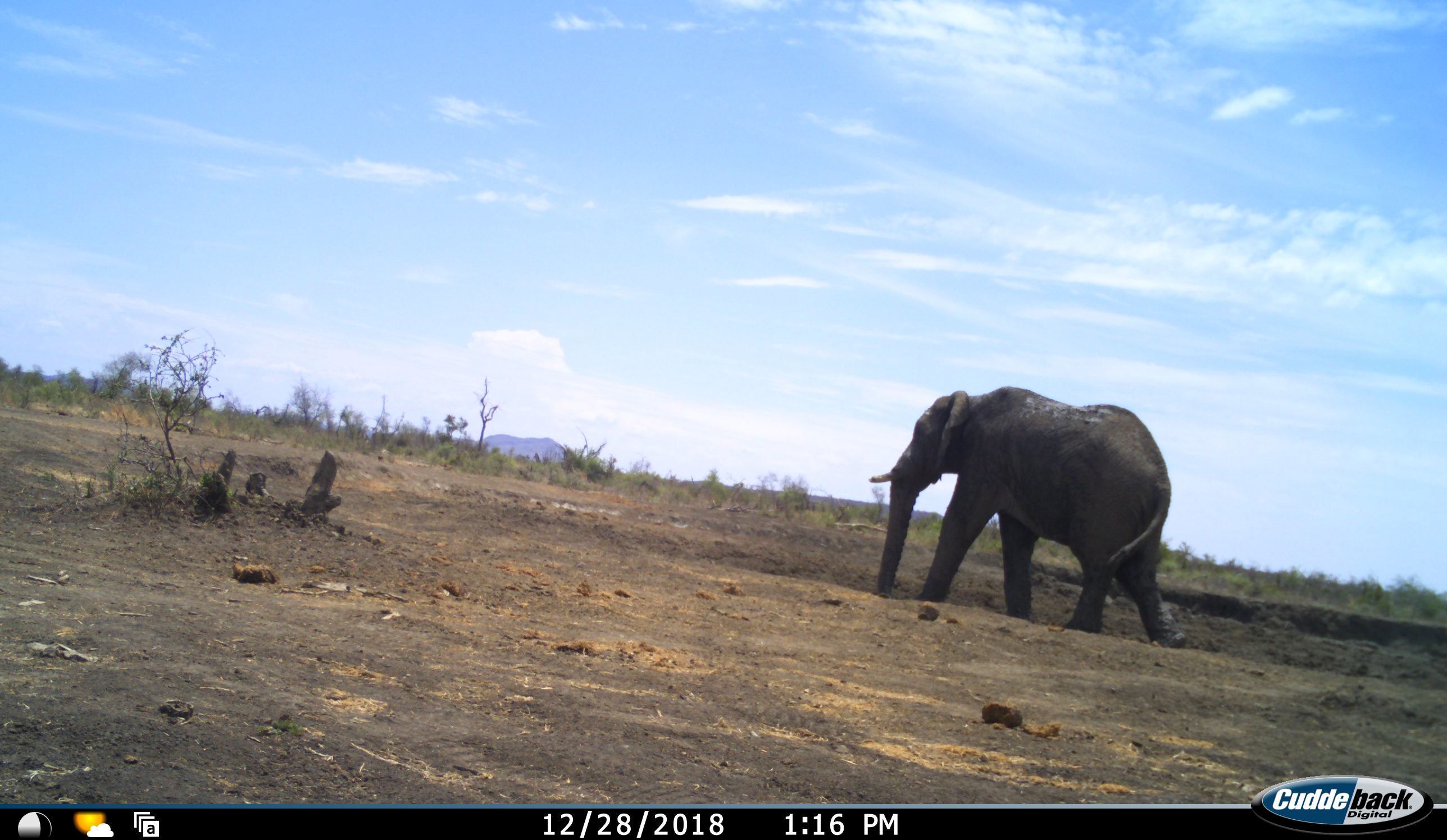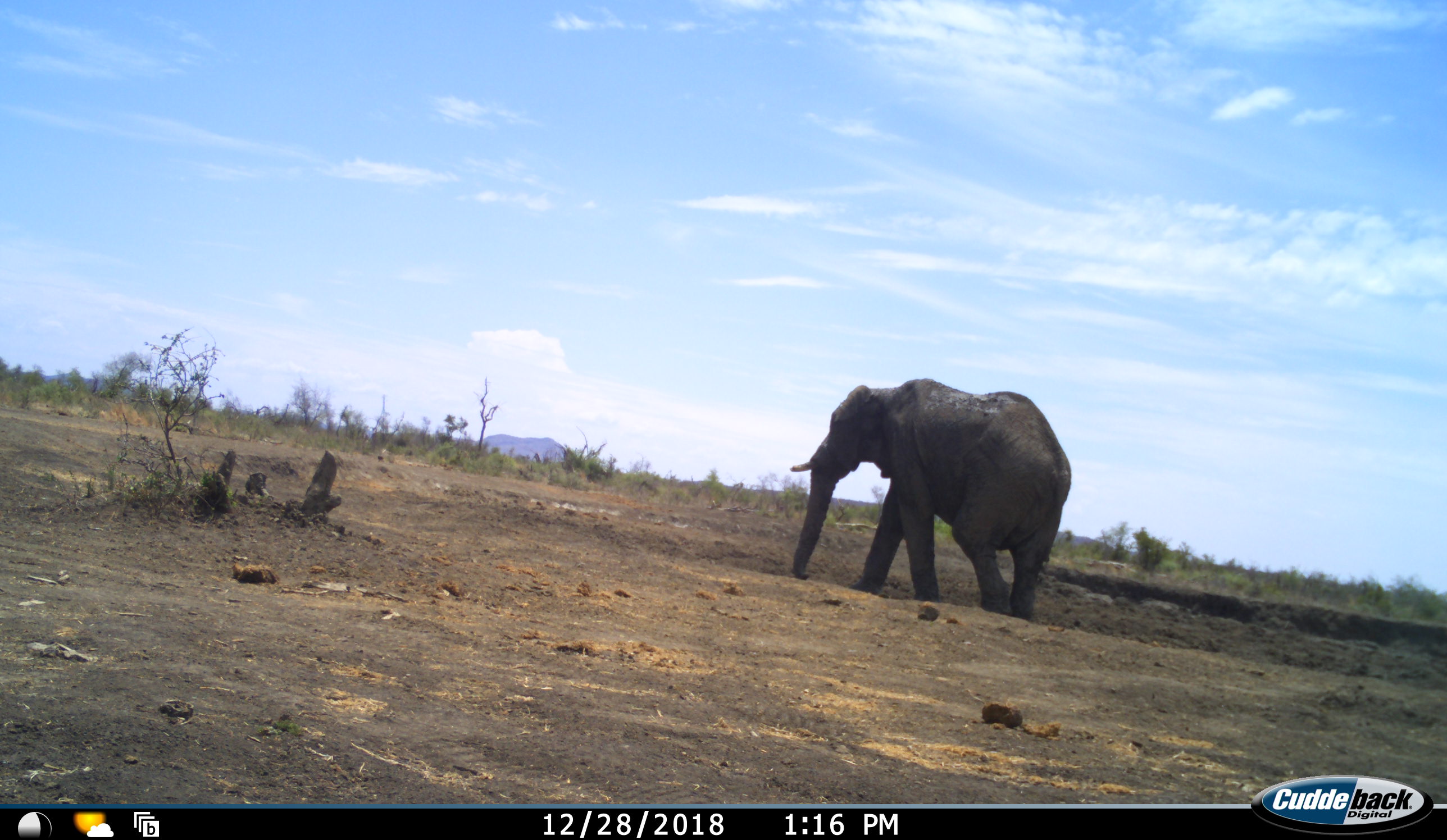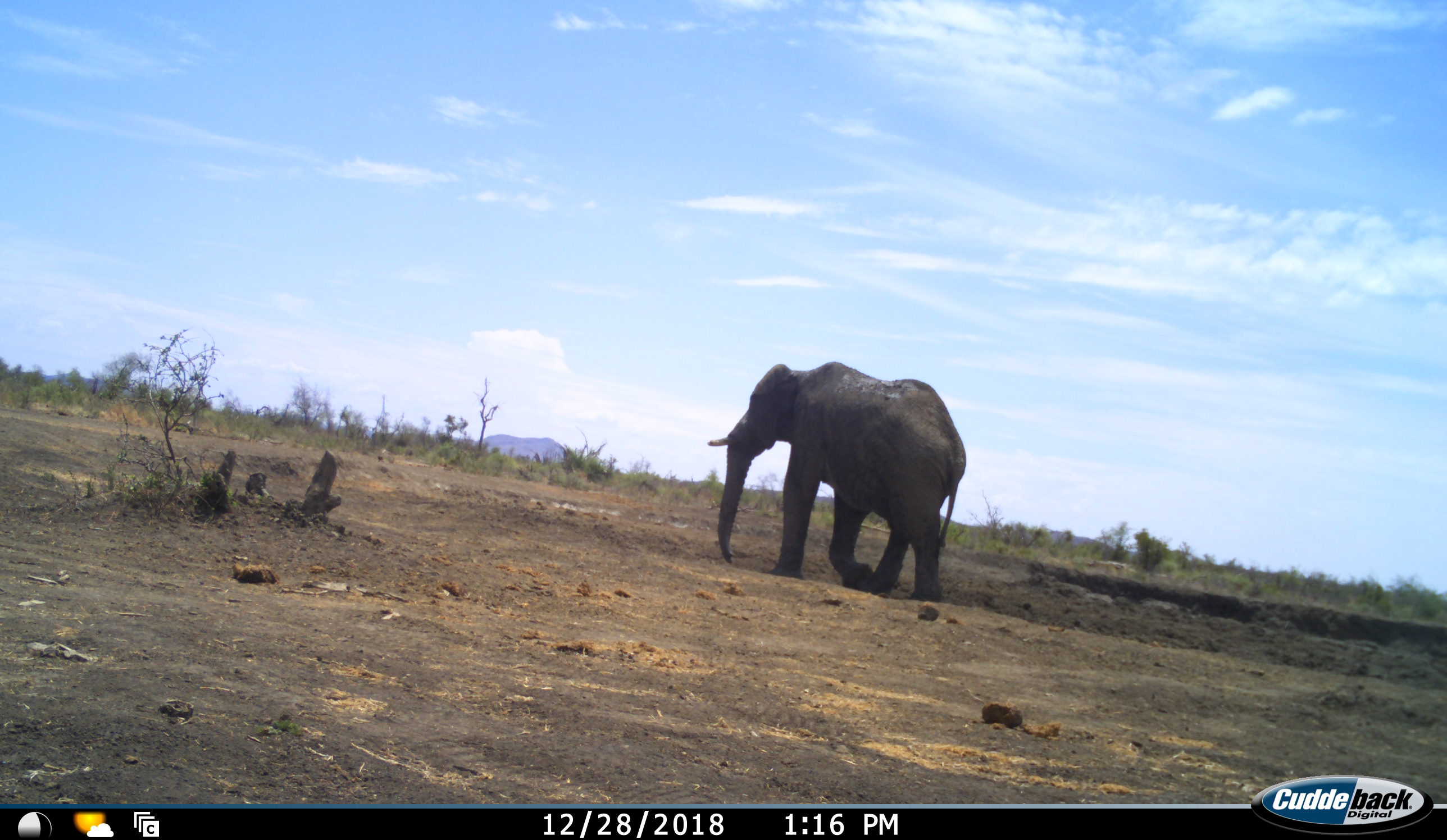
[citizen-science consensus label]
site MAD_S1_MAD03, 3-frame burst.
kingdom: Animalia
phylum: Chordata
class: Mammalia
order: Proboscidea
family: Elephantidae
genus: Loxodonta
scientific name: Loxodonta africana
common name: african bush elephant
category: elephant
Elephant (african bush elephant) (Loxodonta africana), count 1. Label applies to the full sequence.